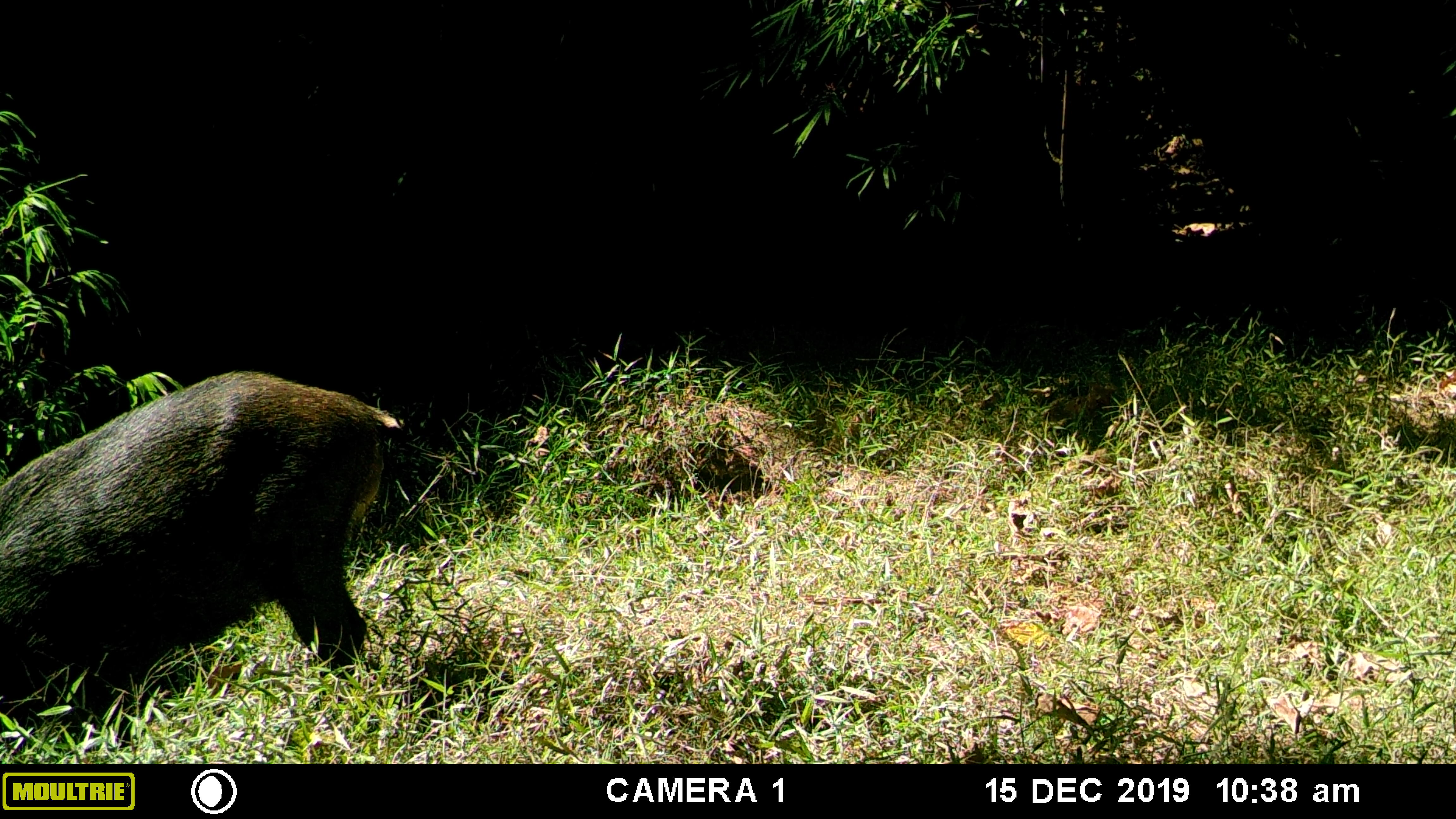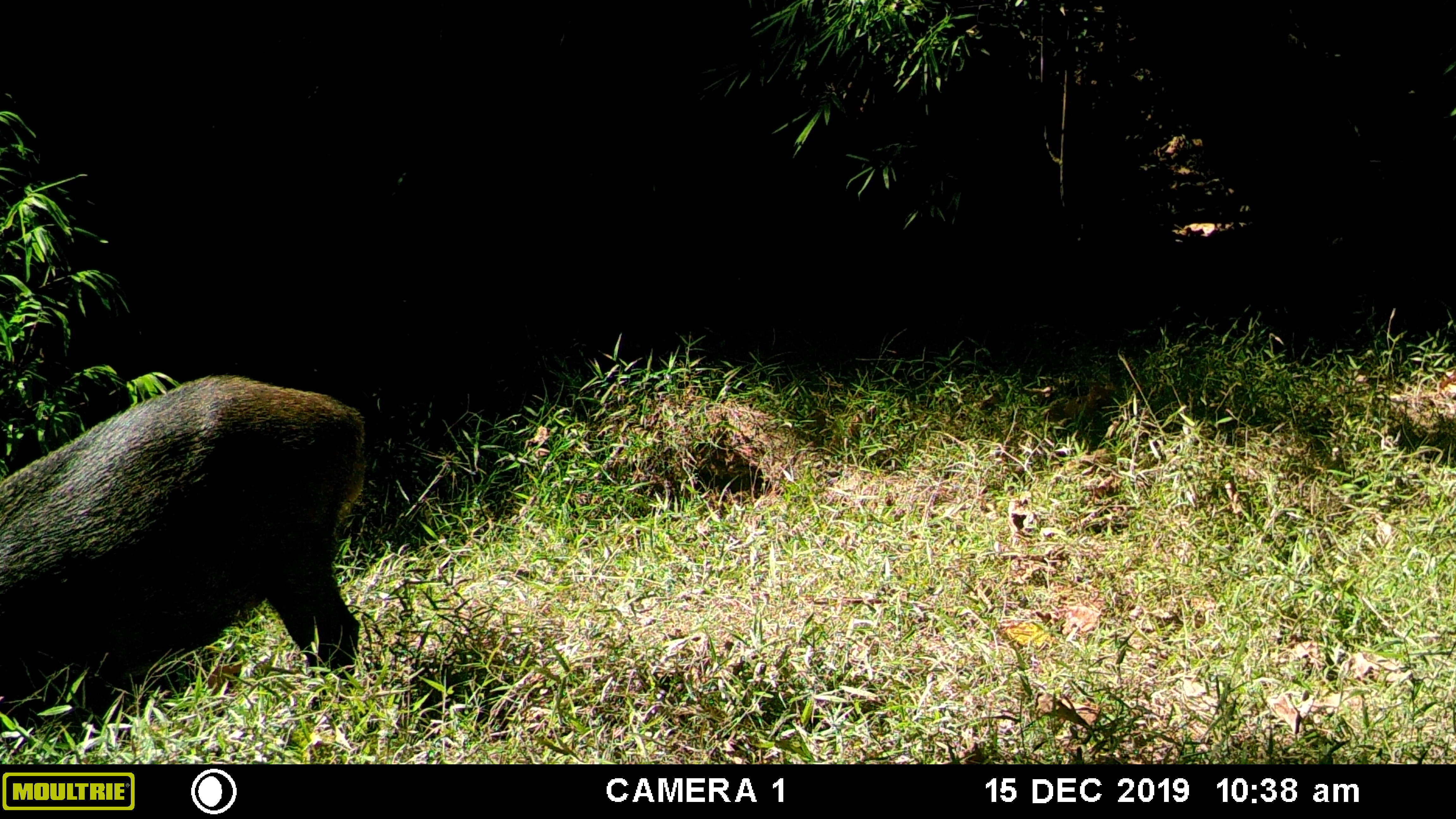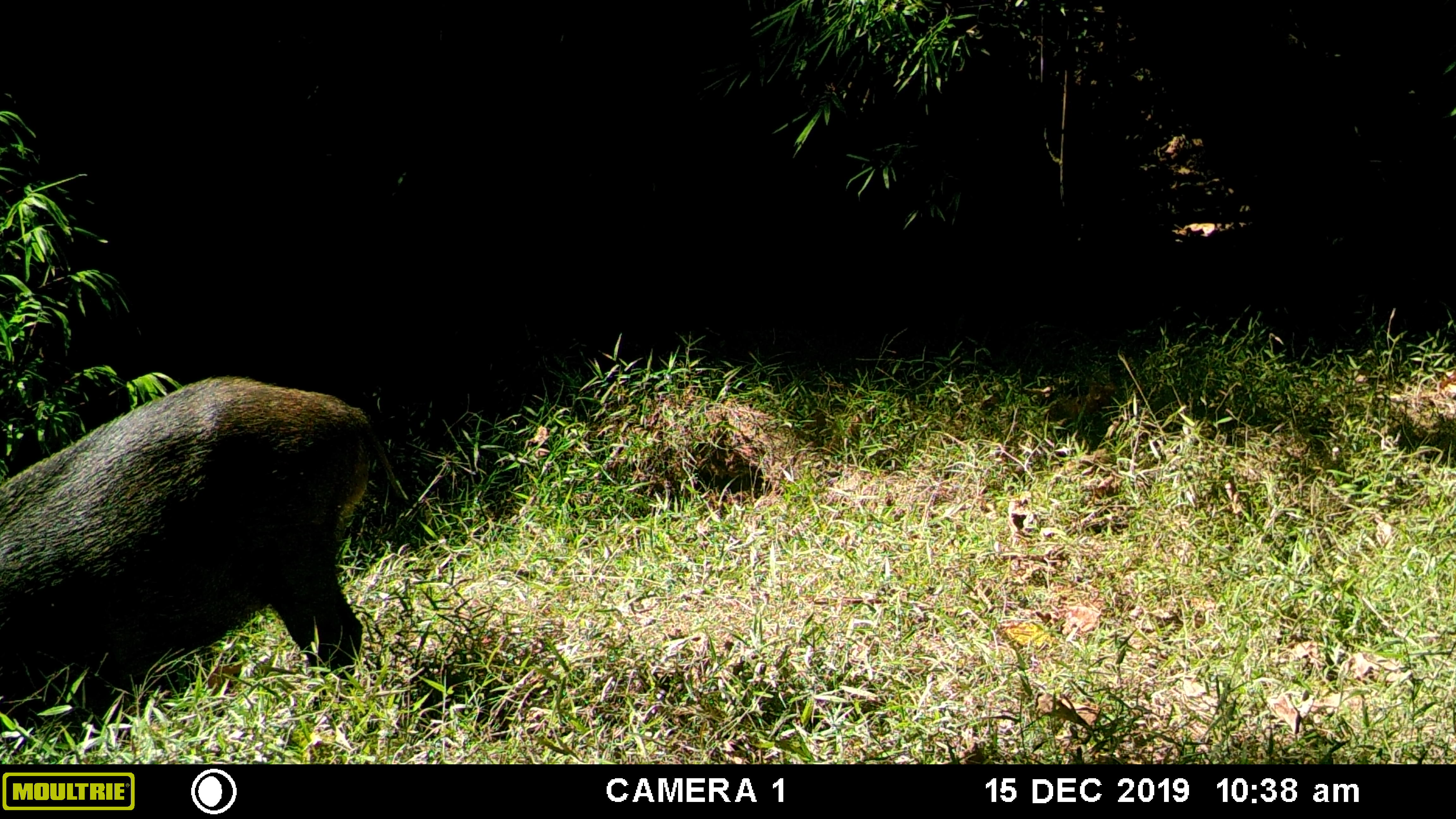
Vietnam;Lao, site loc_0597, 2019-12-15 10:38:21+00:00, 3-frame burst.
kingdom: Animalia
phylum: Chordata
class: Mammalia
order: Artiodactyla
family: Suidae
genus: Sus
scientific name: Sus scrofa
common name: eurasian wild pig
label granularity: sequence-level